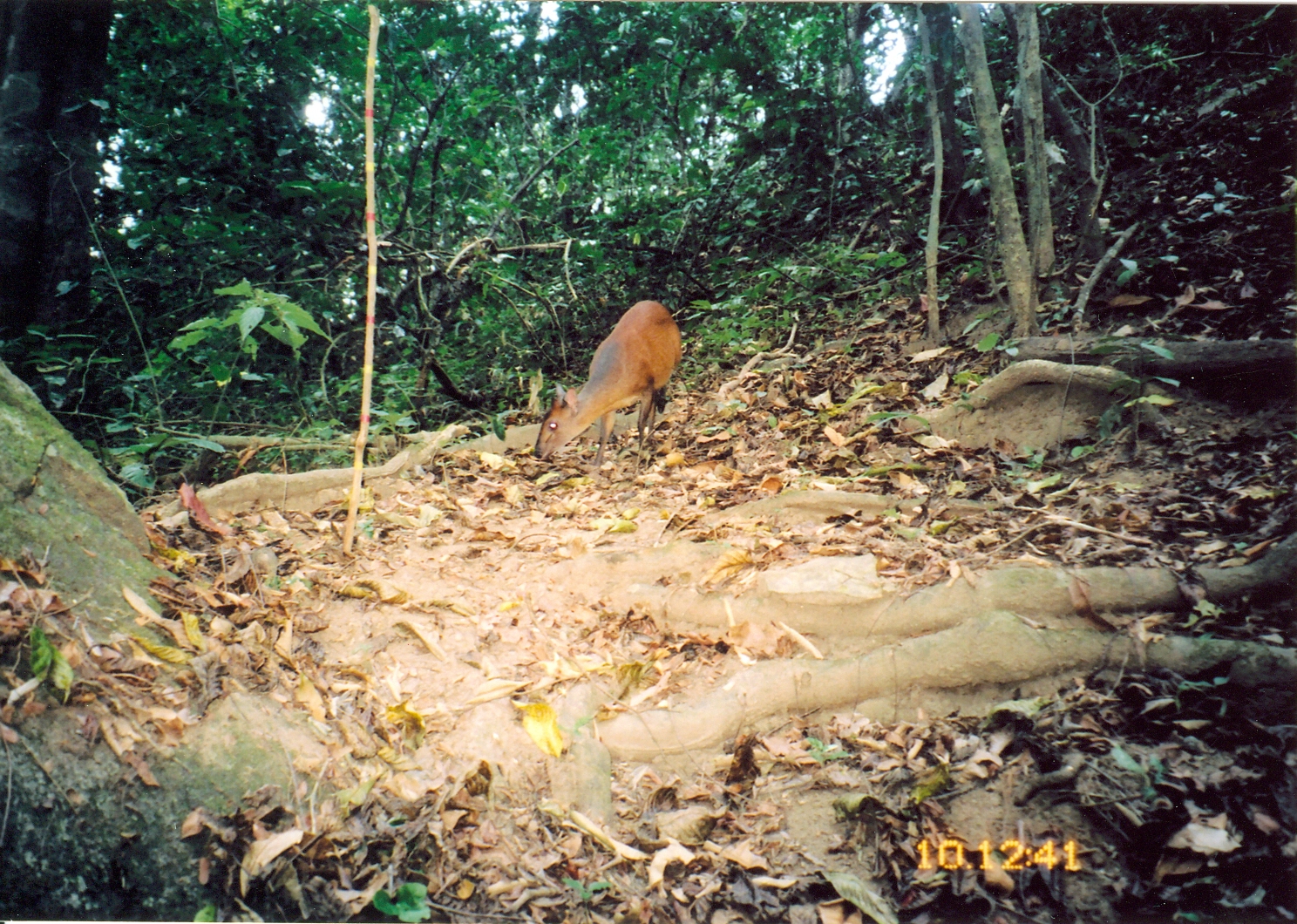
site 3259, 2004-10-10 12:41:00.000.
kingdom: Animalia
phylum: Chordata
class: Mammalia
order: Artiodactyla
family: Bovidae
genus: Cephalophus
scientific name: Cephalophus harveyi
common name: harvey's duiker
Cephalophus harveyi (harvey's duiker), count 1.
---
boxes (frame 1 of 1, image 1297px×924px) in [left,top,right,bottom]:
cephalophus harveyi: [534,300,682,476]